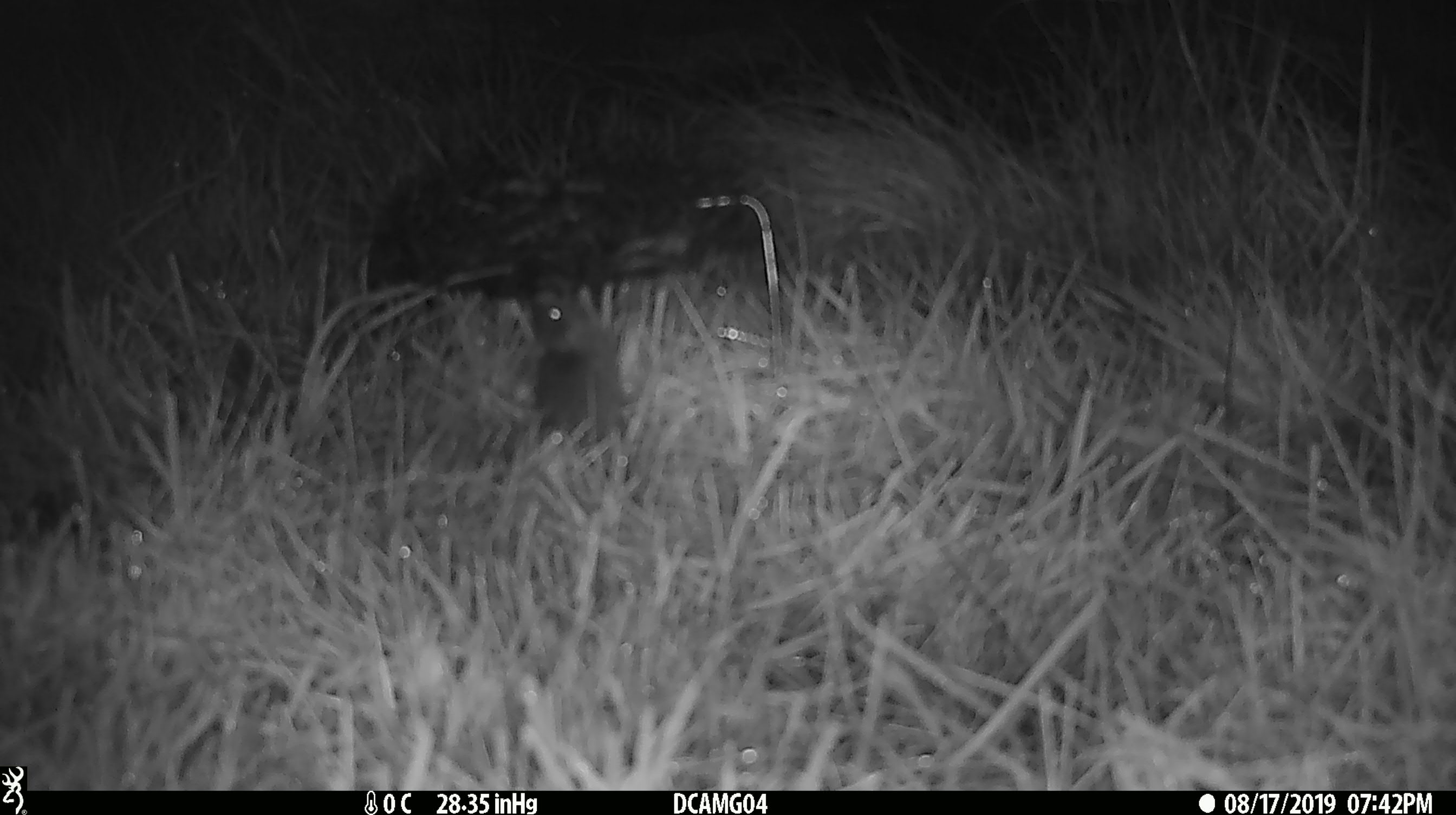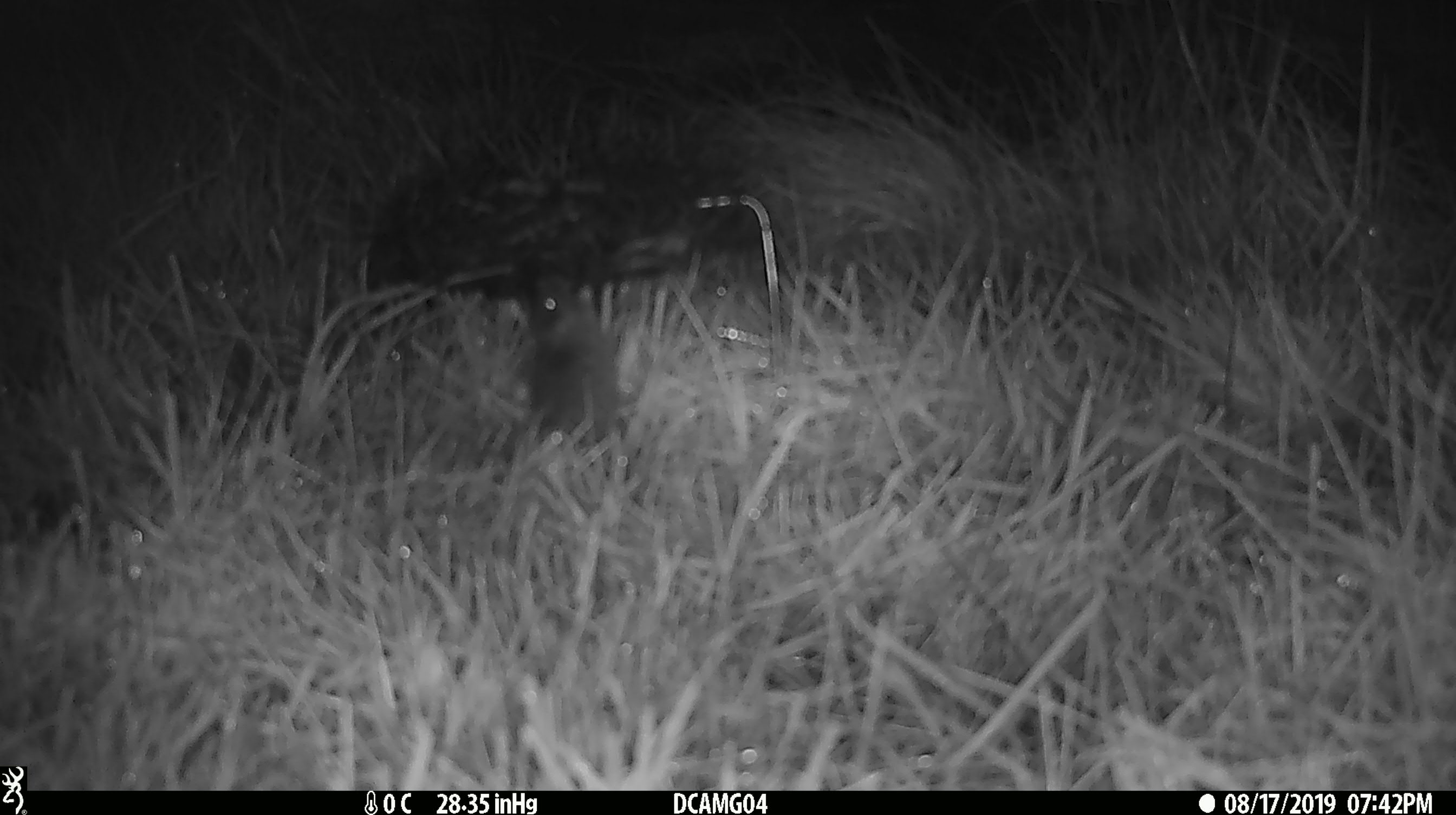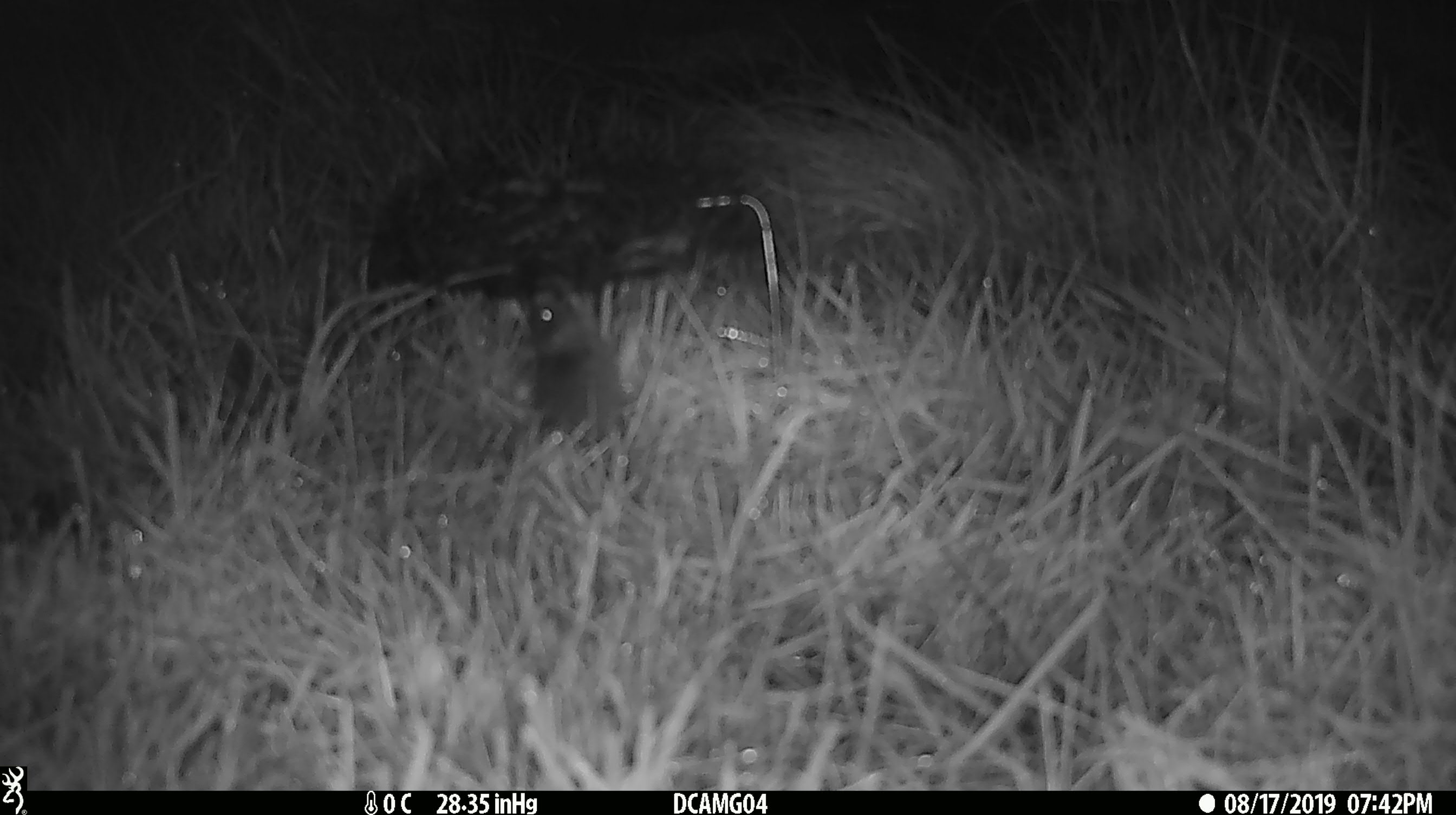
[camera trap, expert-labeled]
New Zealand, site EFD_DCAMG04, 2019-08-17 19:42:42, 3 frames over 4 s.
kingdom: Animalia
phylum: Chordata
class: Mammalia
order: Rodentia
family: Muridae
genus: Mus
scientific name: Mus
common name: mouse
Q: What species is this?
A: Mouse (Mus).